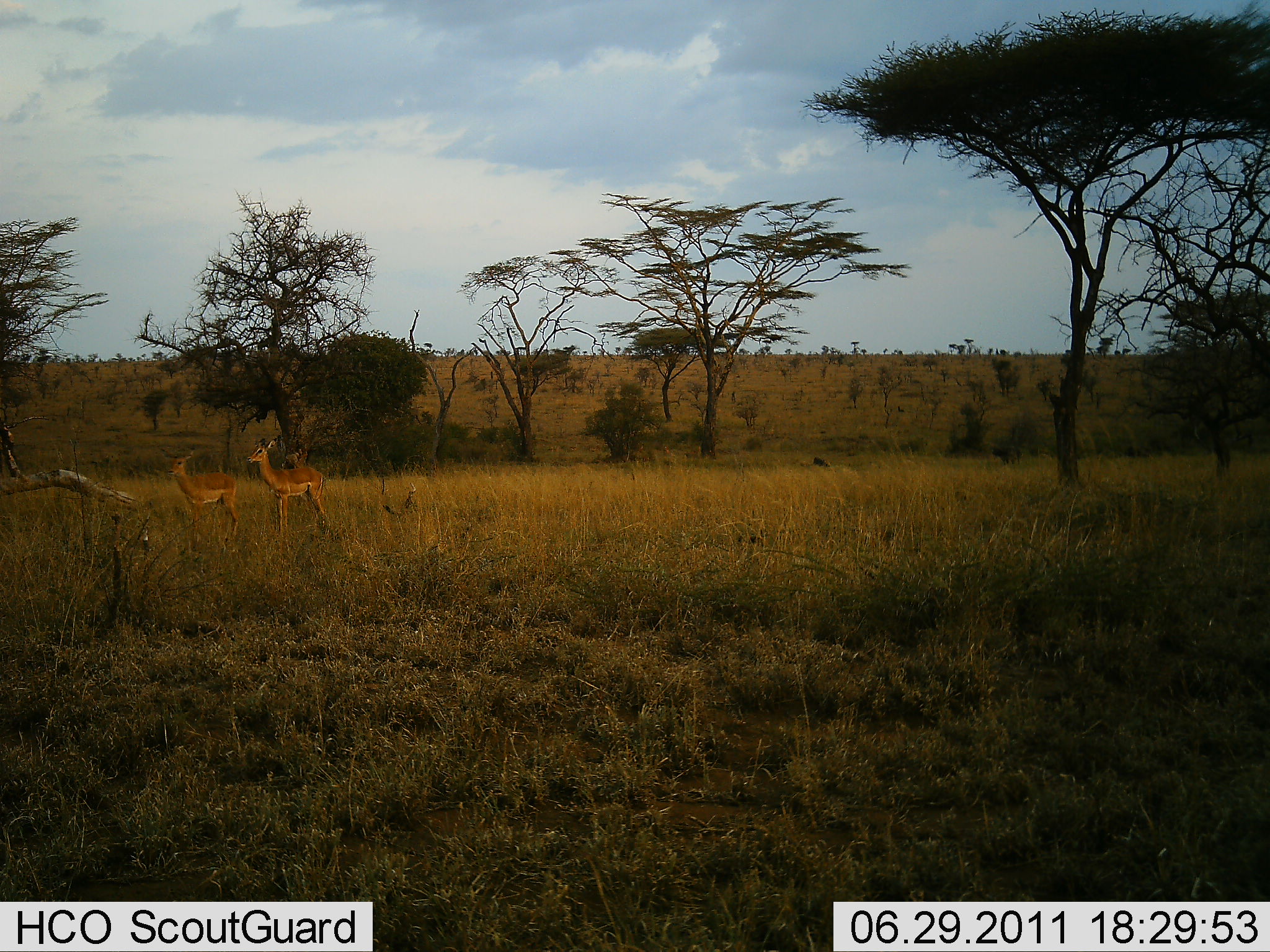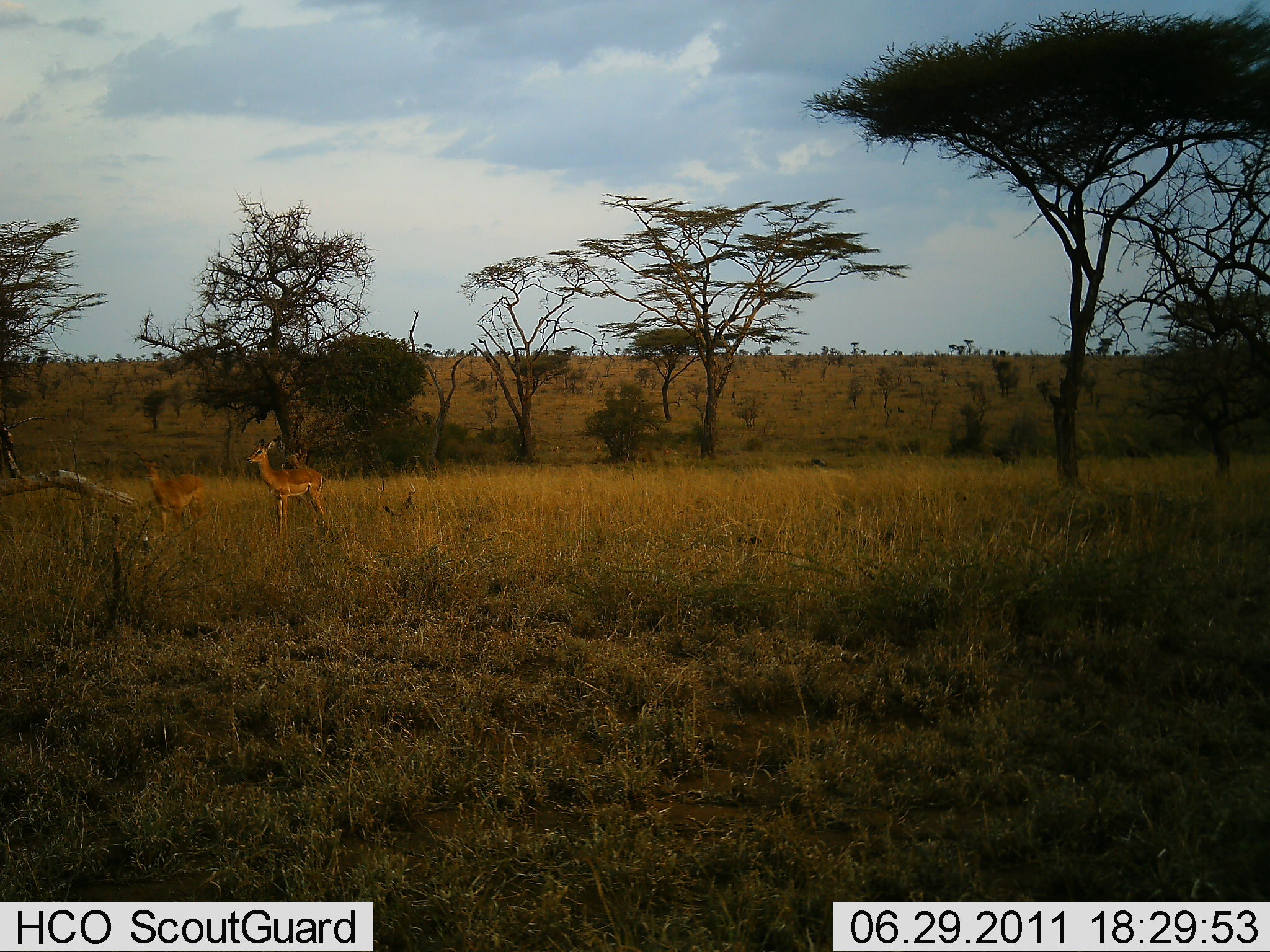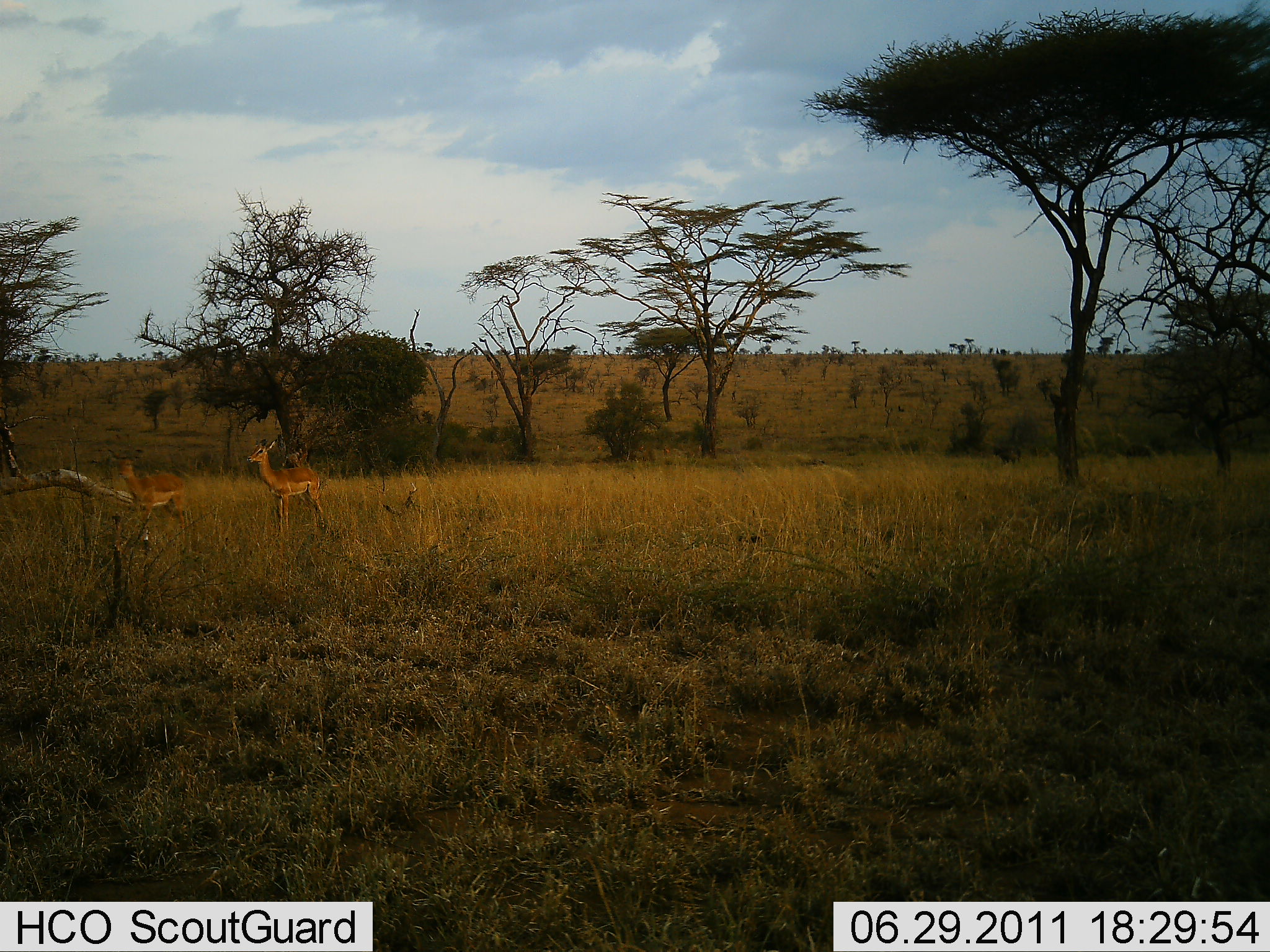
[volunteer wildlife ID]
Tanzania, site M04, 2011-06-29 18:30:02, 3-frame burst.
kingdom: Animalia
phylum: Chordata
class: Mammalia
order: Artiodactyla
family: Bovidae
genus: Nanger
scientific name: Nanger granti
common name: grant's gazelle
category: gazellegrants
Gazellegrants (grant's gazelle) (Nanger granti), count 2. Behavior (volunteer vote fractions): standing 71%, resting 0%, moving 79%, interacting 0%. Young present (vote fraction): 7%. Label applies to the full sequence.